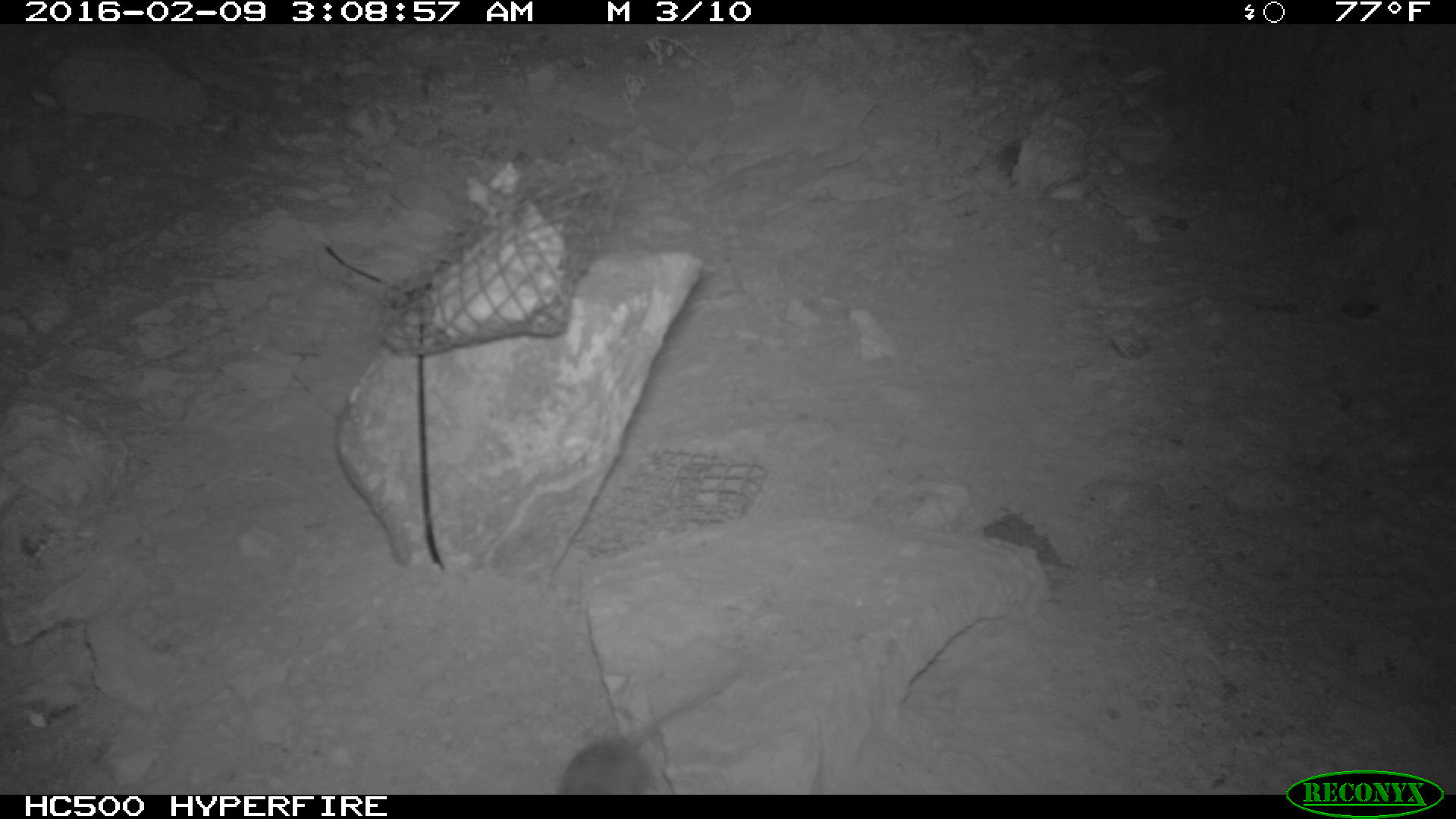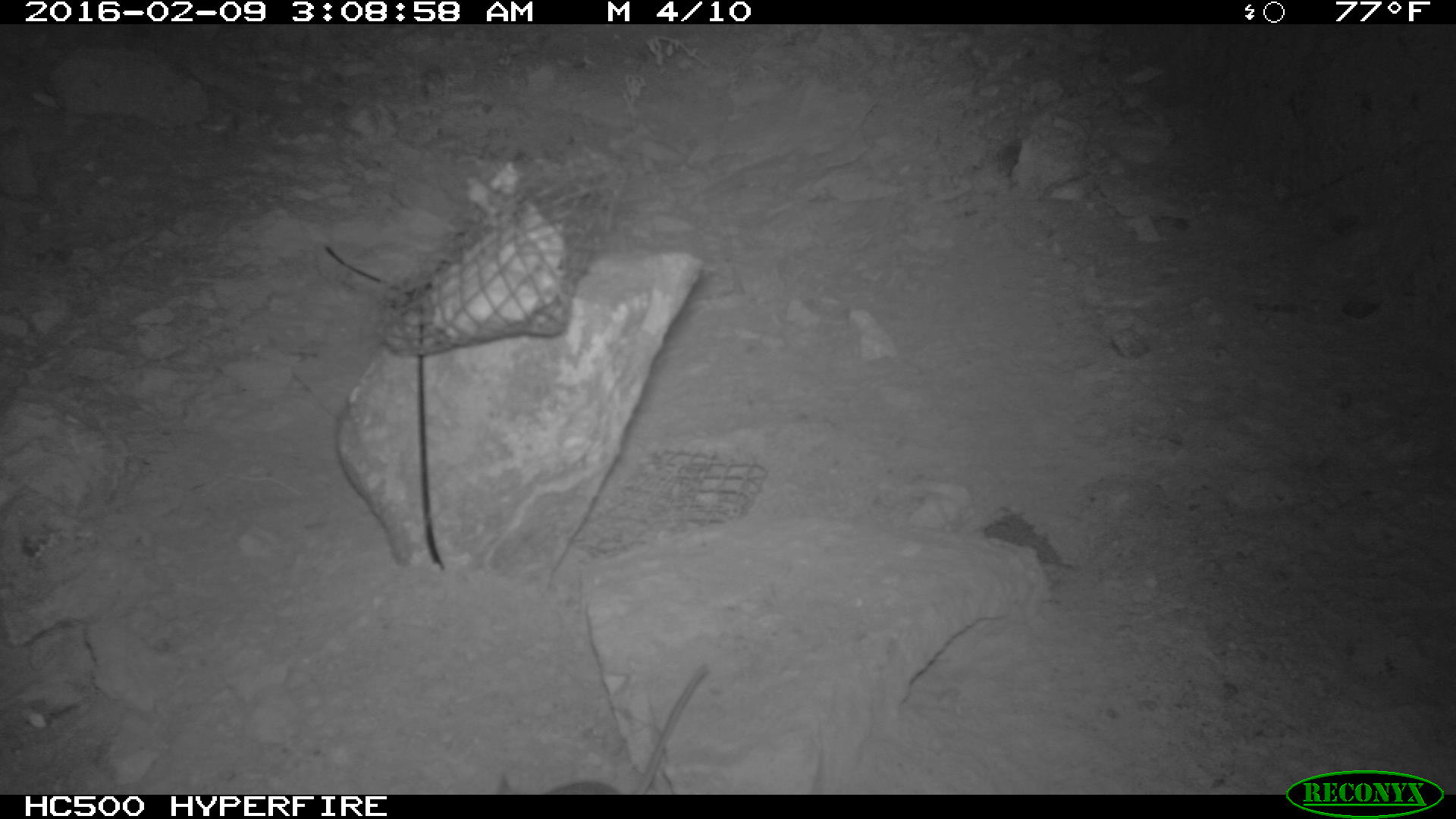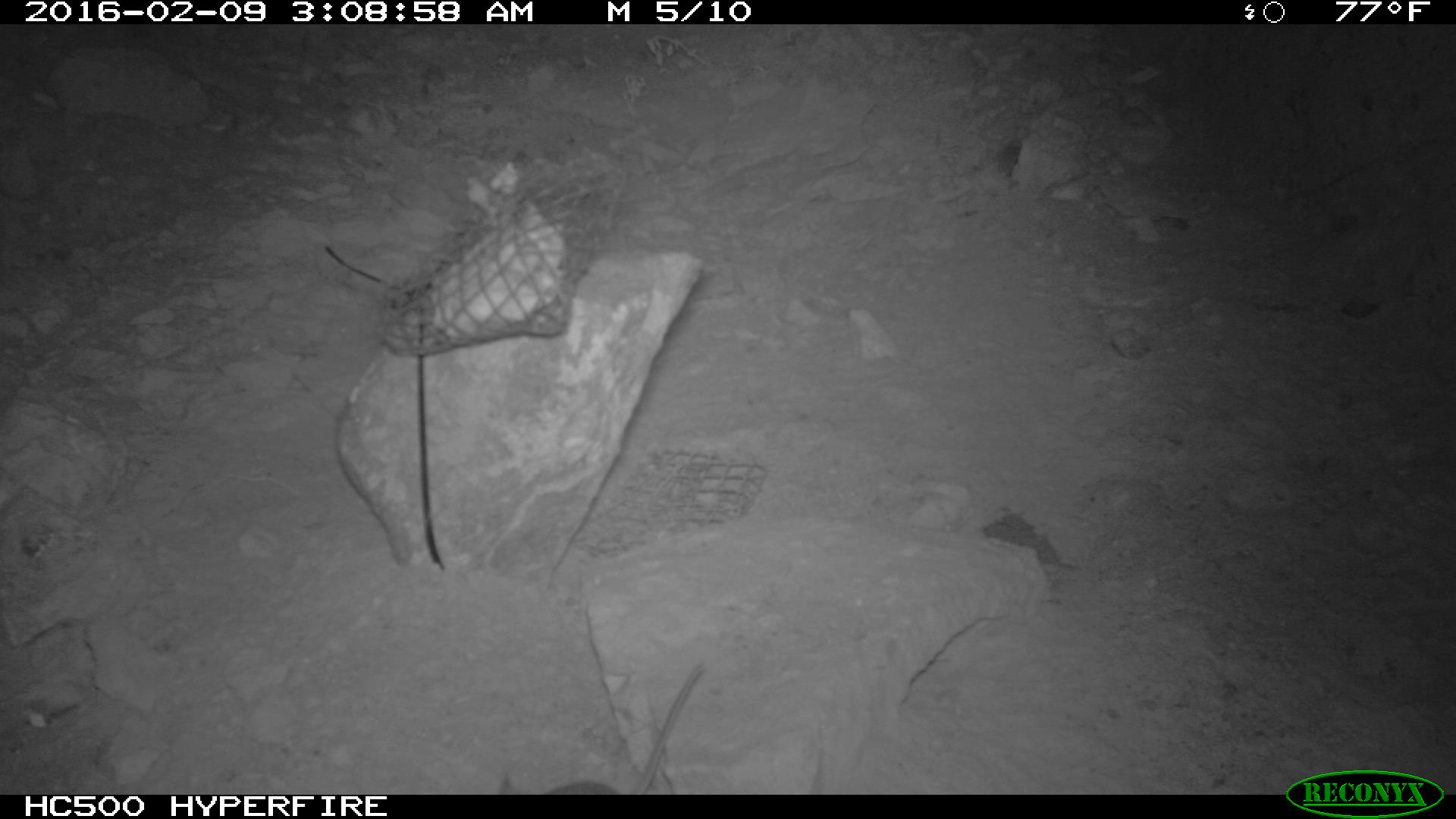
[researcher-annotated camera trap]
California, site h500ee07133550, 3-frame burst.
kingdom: Animalia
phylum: Chordata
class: Mammalia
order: Rodentia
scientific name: Rodentia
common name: rodent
Rodent (Rodentia).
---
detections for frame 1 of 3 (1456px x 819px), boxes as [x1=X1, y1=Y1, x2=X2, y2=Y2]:
rodent: [x1=558, y1=671, x2=748, y2=793]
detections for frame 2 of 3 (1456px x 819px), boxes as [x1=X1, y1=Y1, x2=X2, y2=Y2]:
rodent: [x1=497, y1=664, x2=708, y2=794]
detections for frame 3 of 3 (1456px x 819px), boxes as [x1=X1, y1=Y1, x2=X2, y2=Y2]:
rodent: [x1=497, y1=664, x2=703, y2=795]